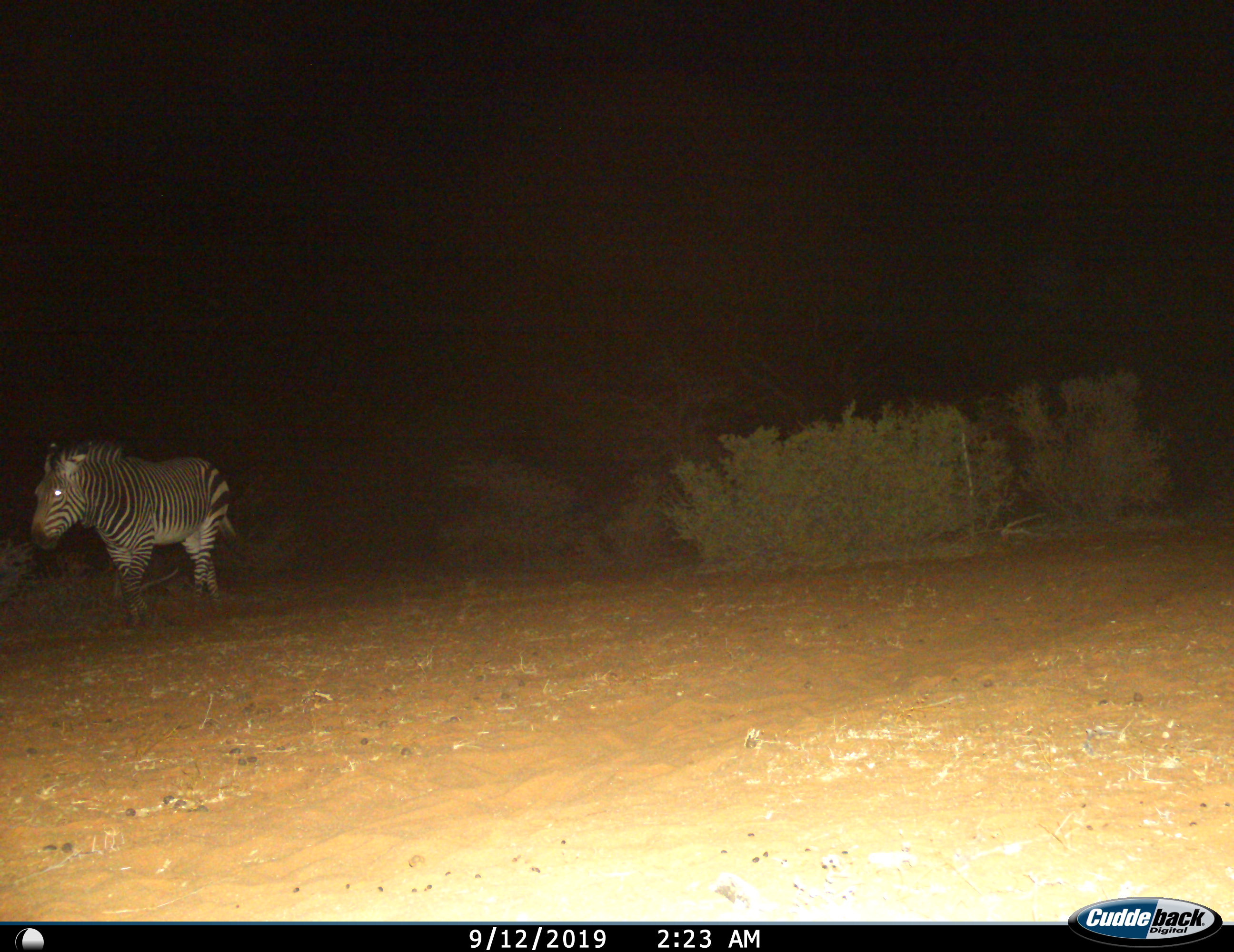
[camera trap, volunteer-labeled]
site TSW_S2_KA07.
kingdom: Animalia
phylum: Chordata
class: Mammalia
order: Perissodactyla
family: Equidae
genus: Equus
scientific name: Equus zebra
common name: mountain zebra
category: zebramountain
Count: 1.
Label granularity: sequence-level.